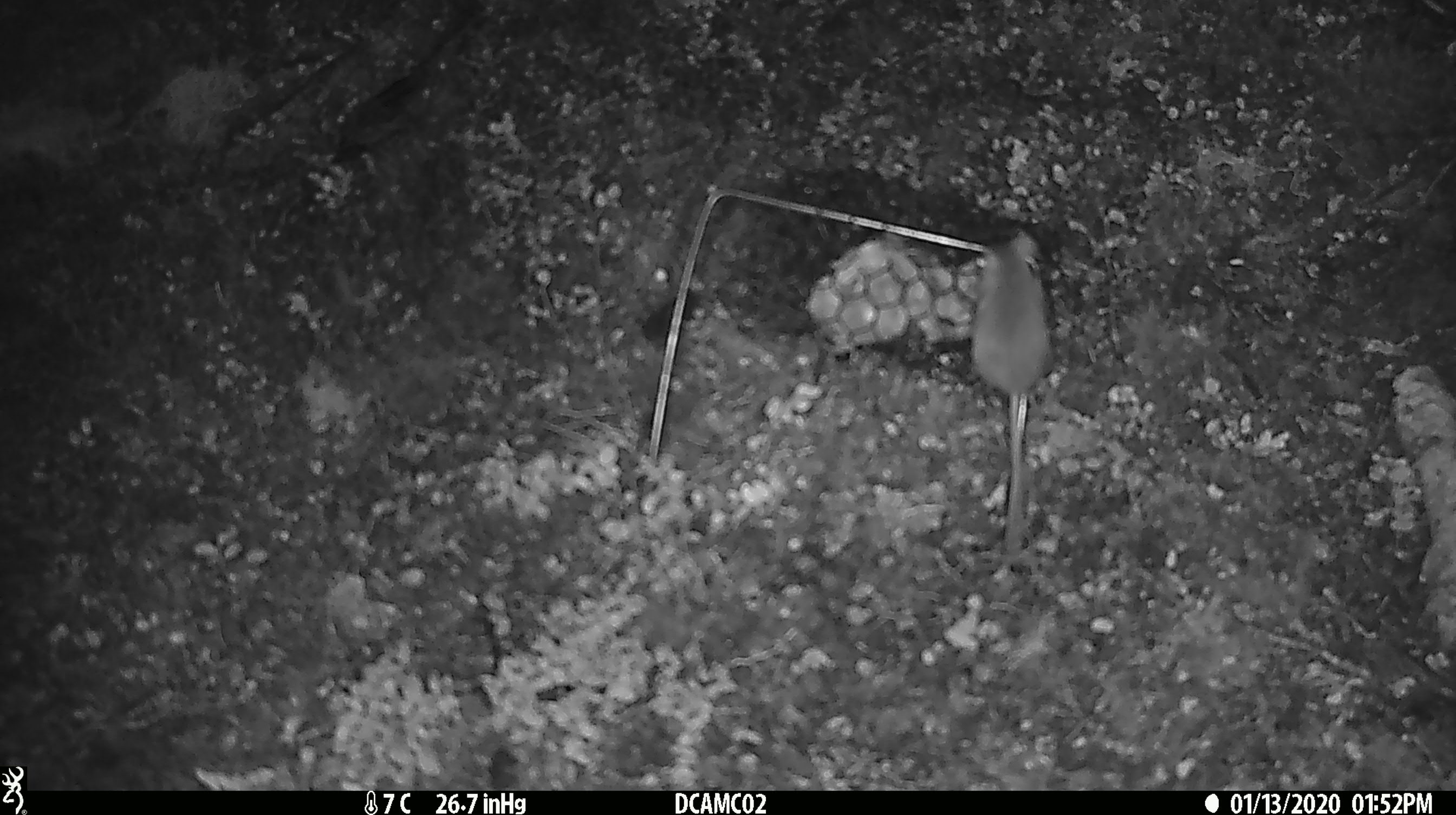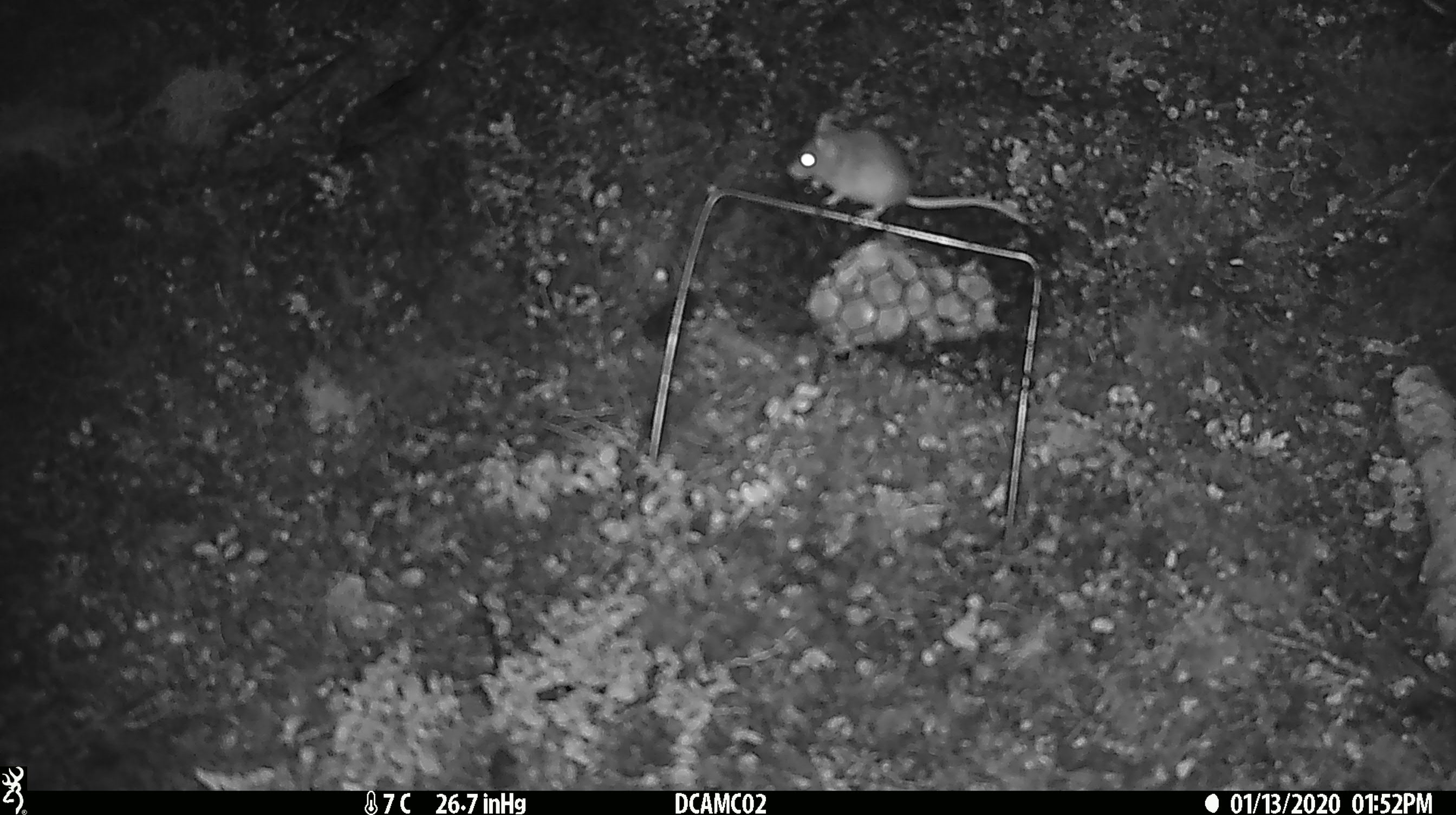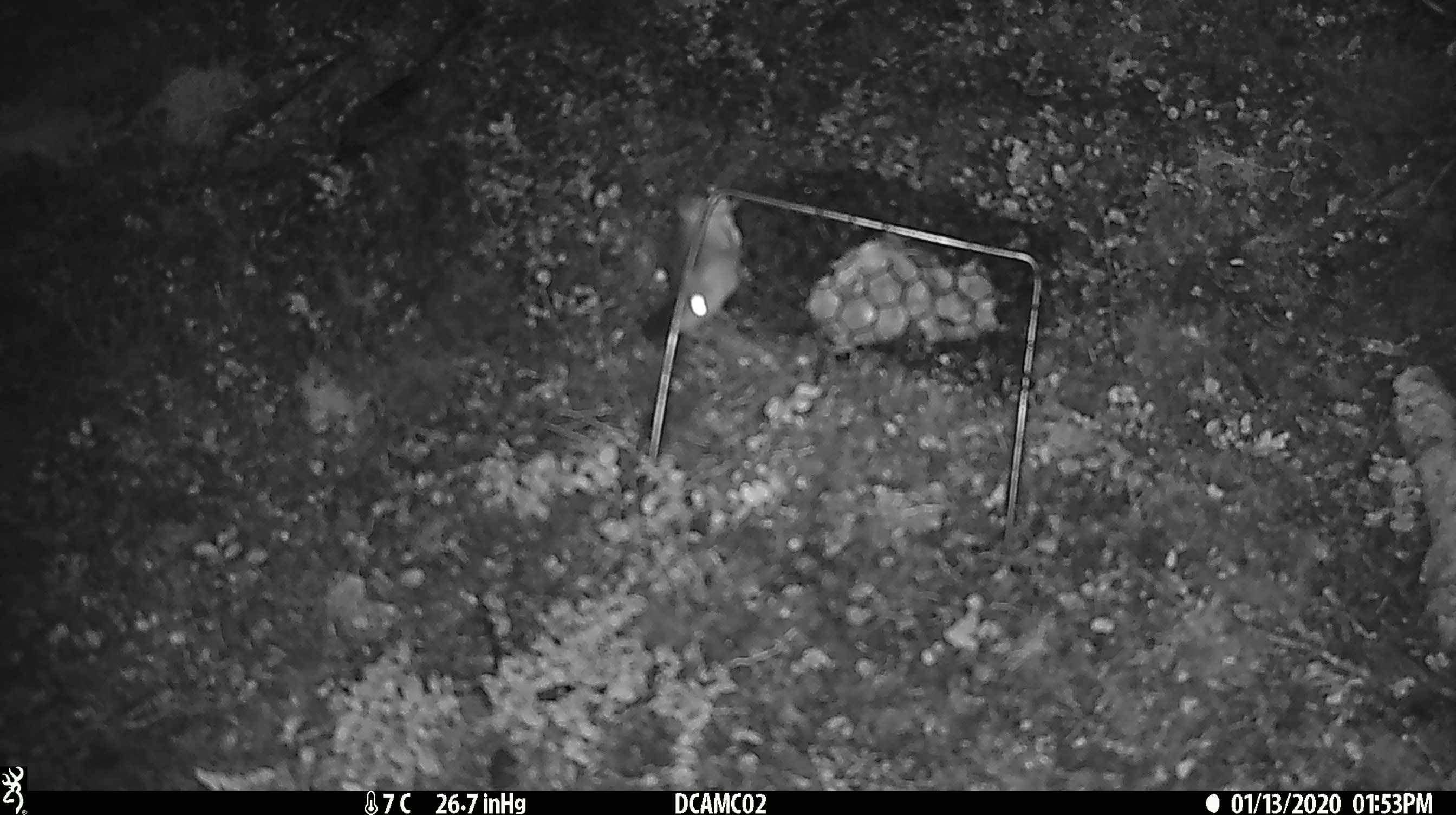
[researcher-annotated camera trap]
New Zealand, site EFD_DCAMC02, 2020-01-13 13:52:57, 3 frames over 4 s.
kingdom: Animalia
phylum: Chordata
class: Mammalia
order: Rodentia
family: Muridae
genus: Mus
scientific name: Mus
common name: mouse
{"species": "mouse (Mus)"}